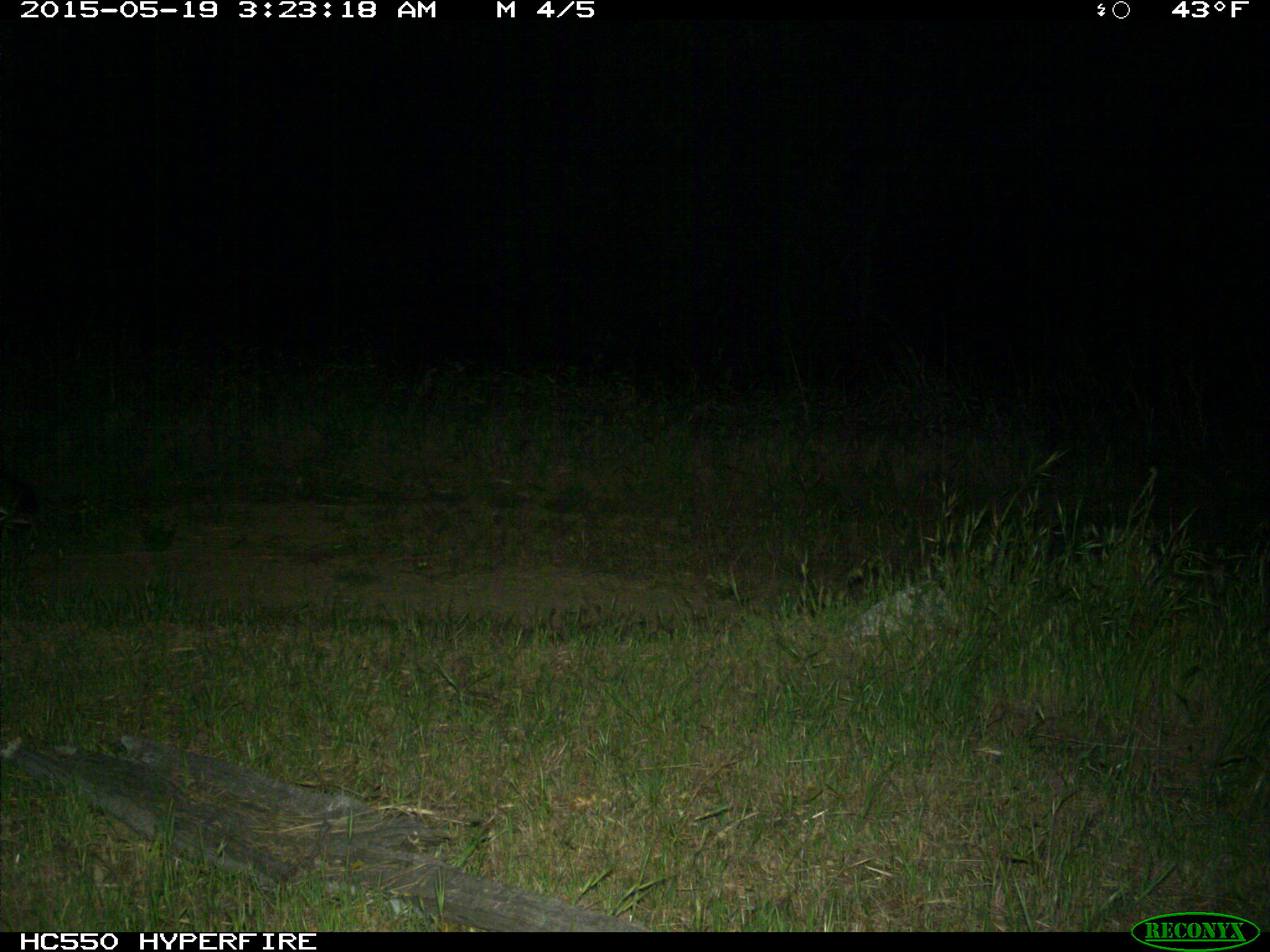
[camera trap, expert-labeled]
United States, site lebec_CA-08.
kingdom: Animalia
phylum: Chordata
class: Mammalia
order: Carnivora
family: Canidae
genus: Urocyon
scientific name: Urocyon cinereoargenteus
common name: gray fox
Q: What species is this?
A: Urocyon cinereoargenteus (gray fox).